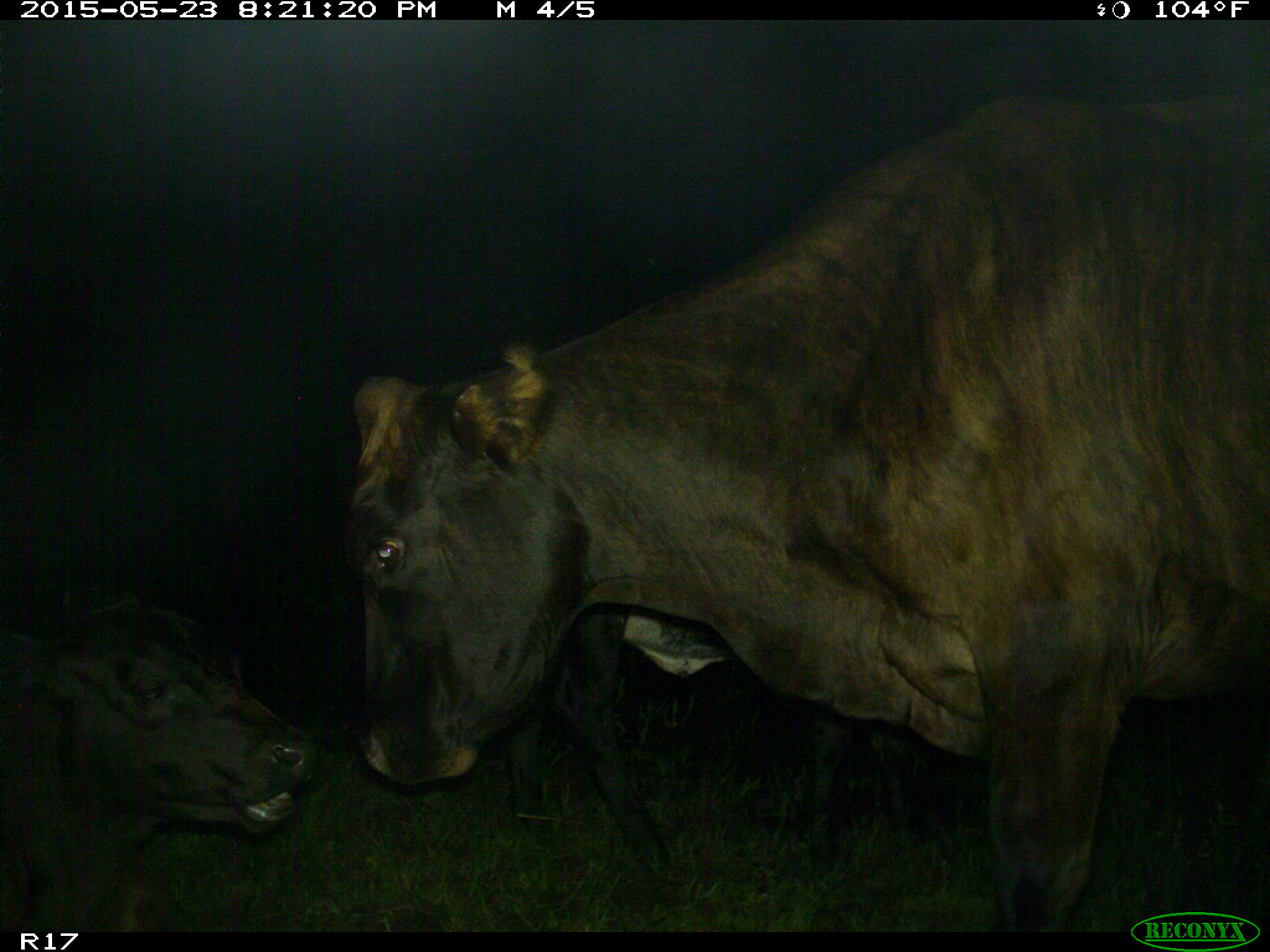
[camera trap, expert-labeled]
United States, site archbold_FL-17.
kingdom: Animalia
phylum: Chordata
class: Mammalia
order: Artiodactyla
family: Bovidae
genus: Bos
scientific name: Bos taurus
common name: domestic cow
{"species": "Bos taurus (domestic cow)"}